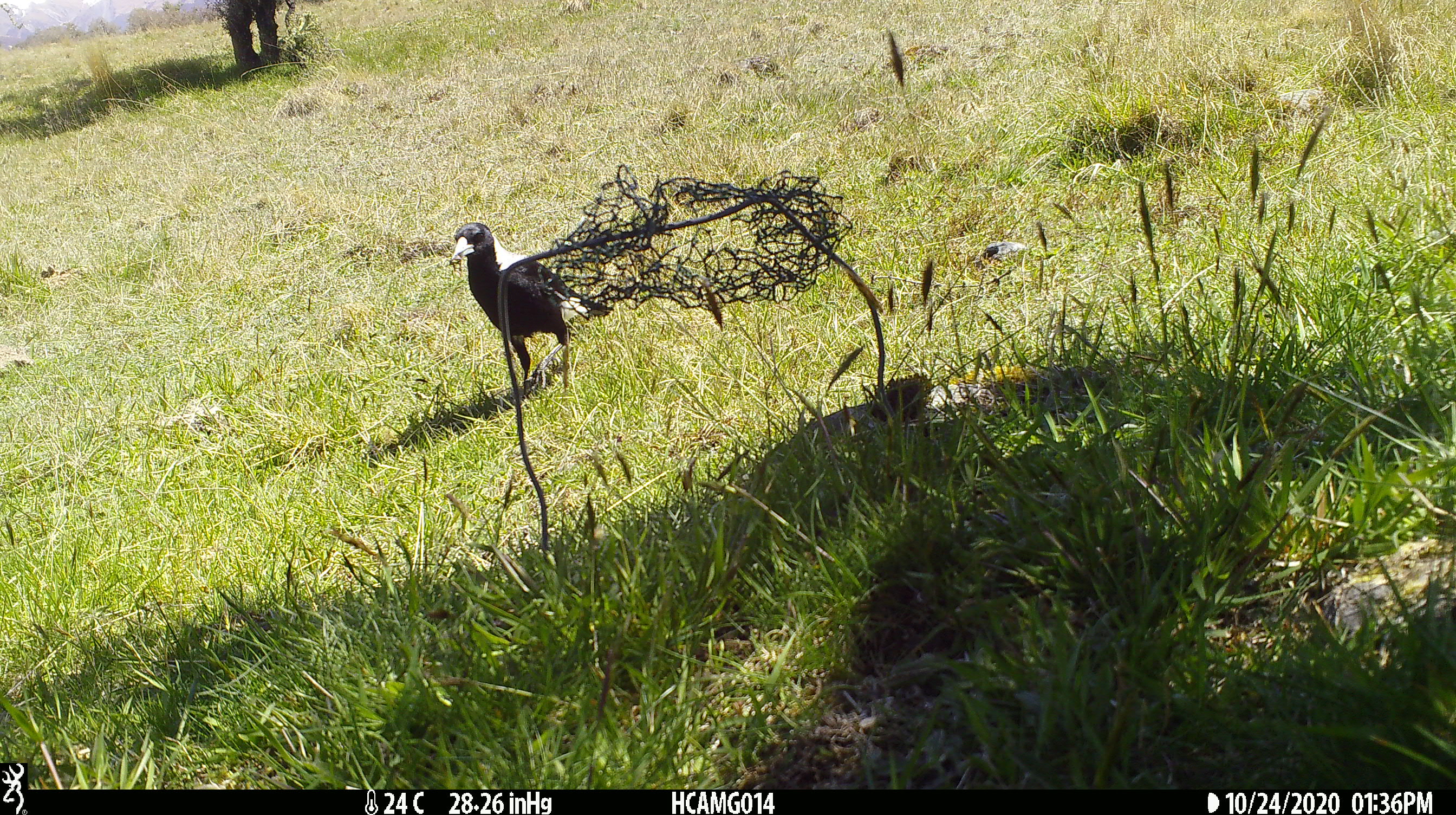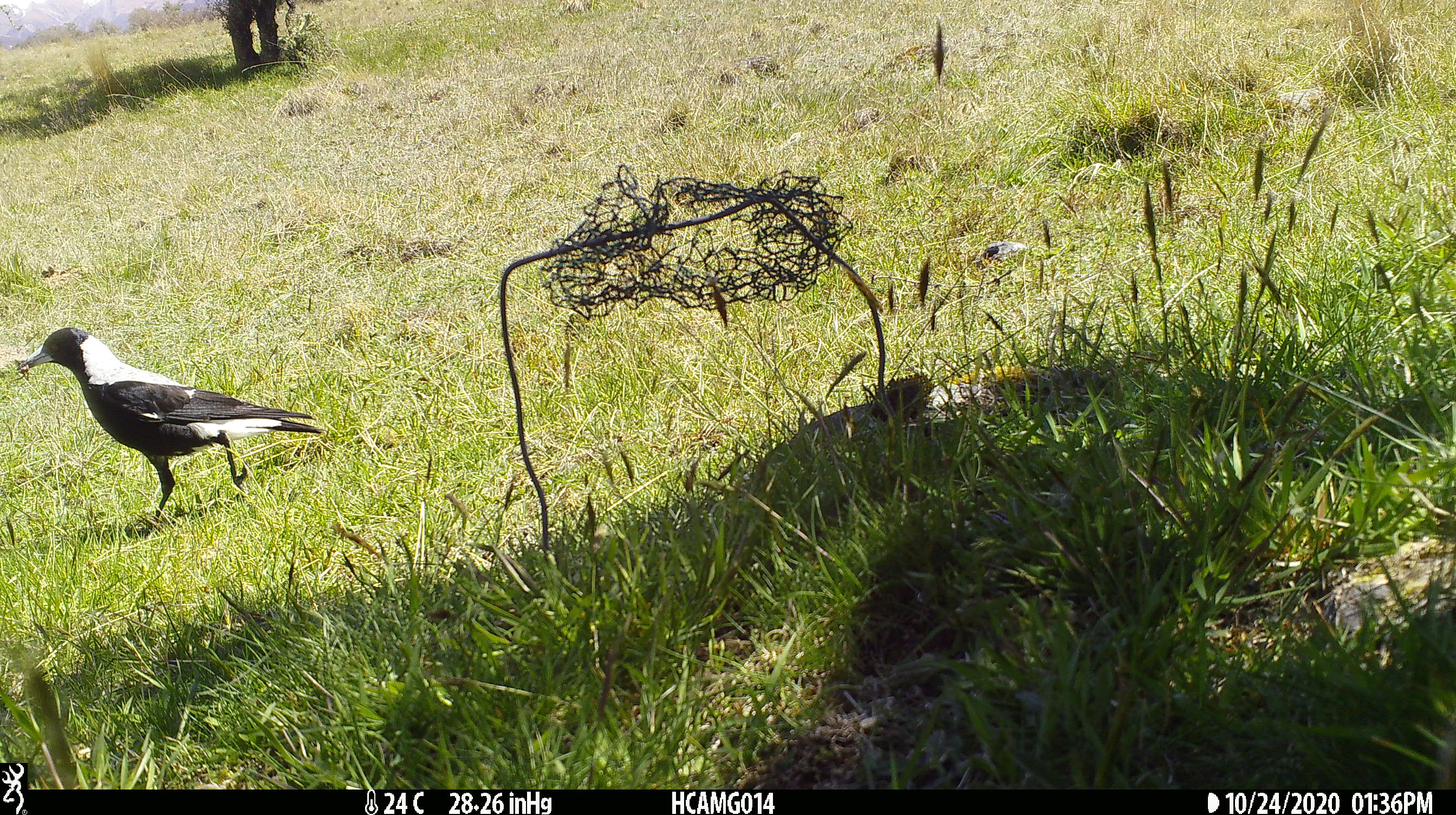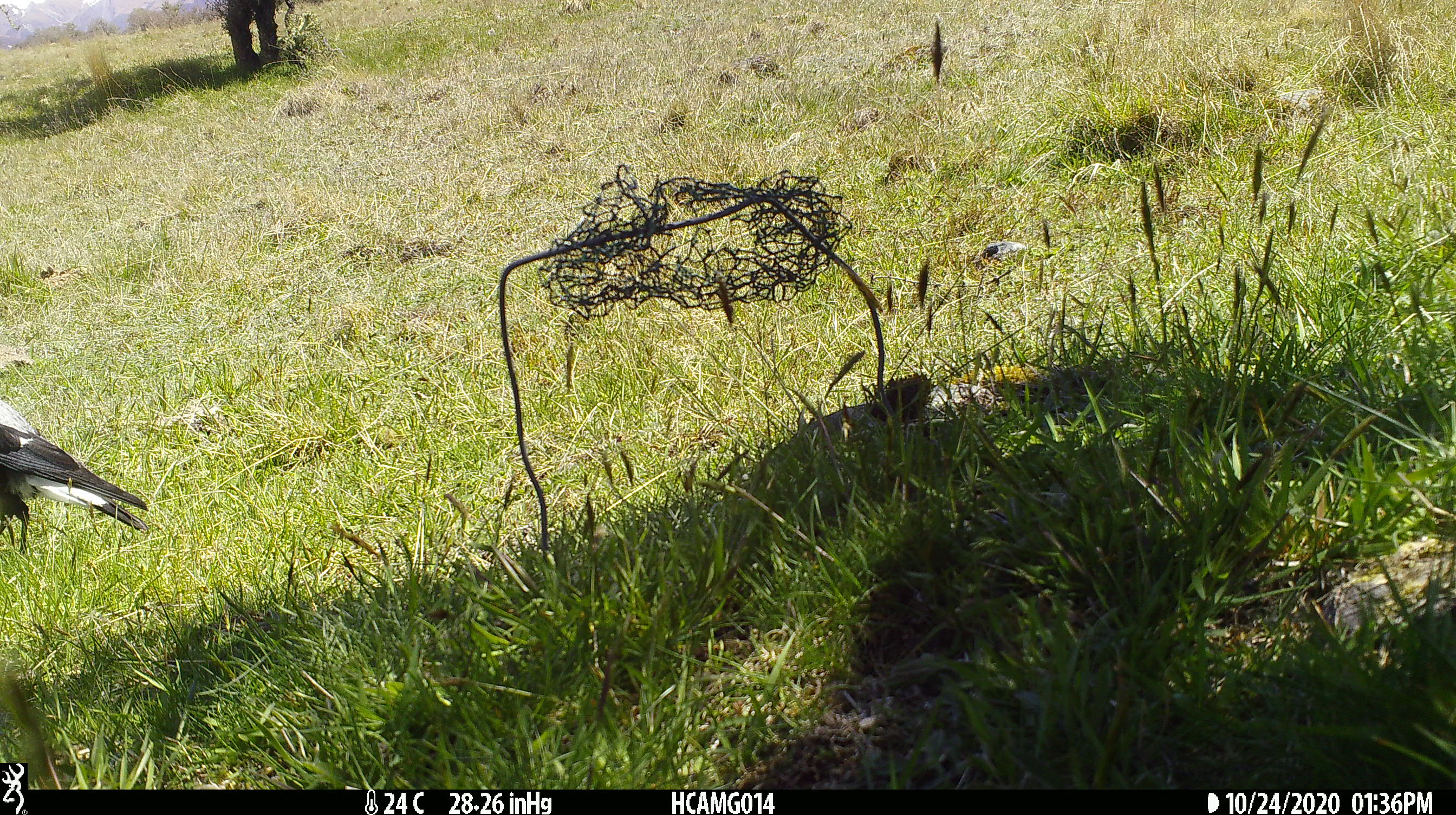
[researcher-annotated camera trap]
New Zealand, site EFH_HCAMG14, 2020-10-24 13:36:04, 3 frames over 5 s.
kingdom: Animalia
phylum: Chordata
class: Aves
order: Passeriformes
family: Artamidae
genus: Gymnorhina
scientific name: Gymnorhina tibicen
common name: australian magpie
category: magpie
Magpie (australian magpie) (Gymnorhina tibicen).